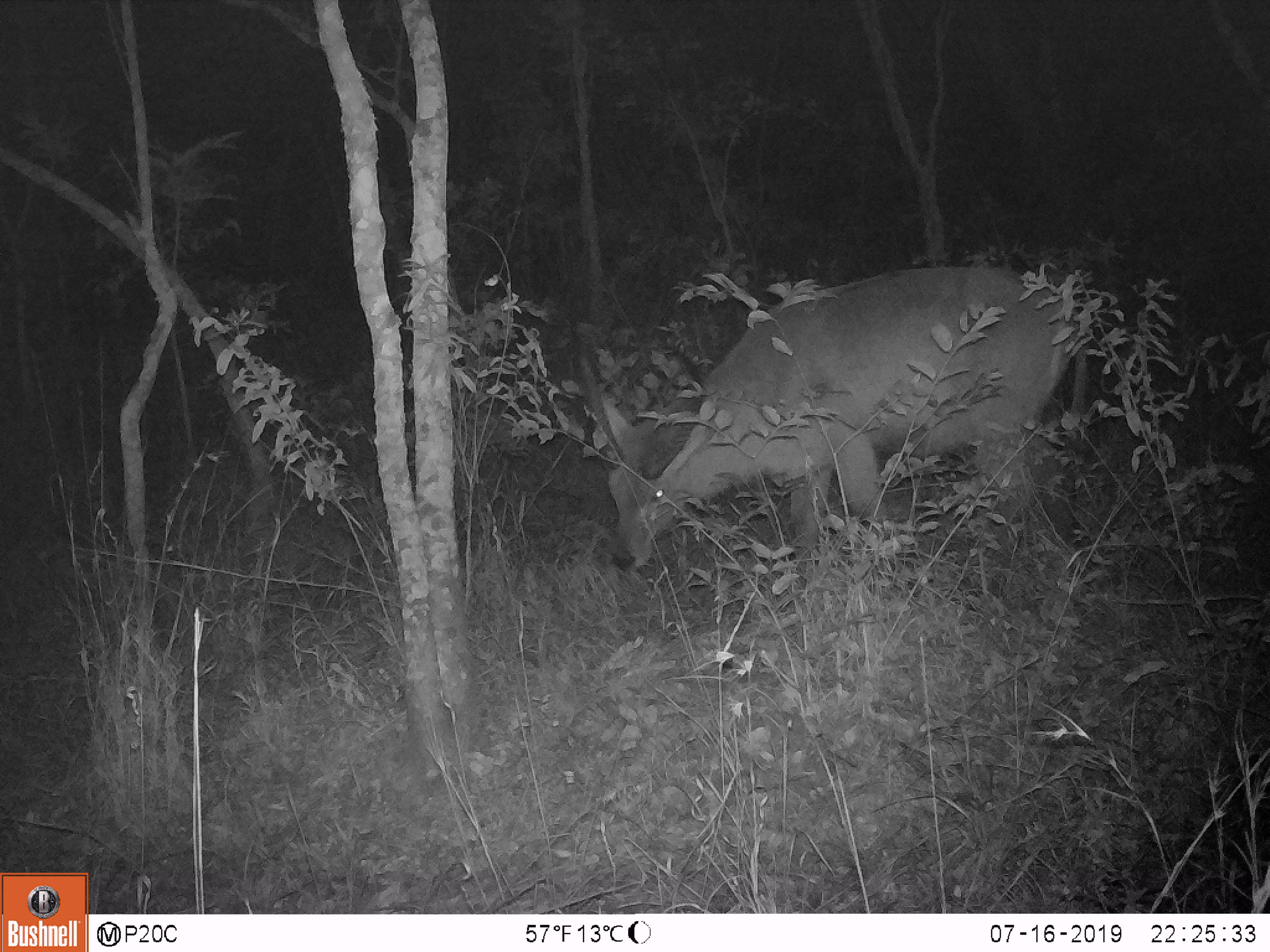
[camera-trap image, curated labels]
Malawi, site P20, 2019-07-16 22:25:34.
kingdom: Animalia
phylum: Chordata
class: Mammalia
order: Artiodactyla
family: Bovidae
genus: Kobus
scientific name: Kobus ellipsiprymnus ellipsiprymnus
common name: common waterbuck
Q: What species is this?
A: Common waterbuck (Kobus ellipsiprymnus ellipsiprymnus).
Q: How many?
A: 1.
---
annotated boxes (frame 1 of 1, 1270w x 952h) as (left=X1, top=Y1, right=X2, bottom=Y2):
common waterbuck: (left=577, top=251, right=1095, bottom=588)